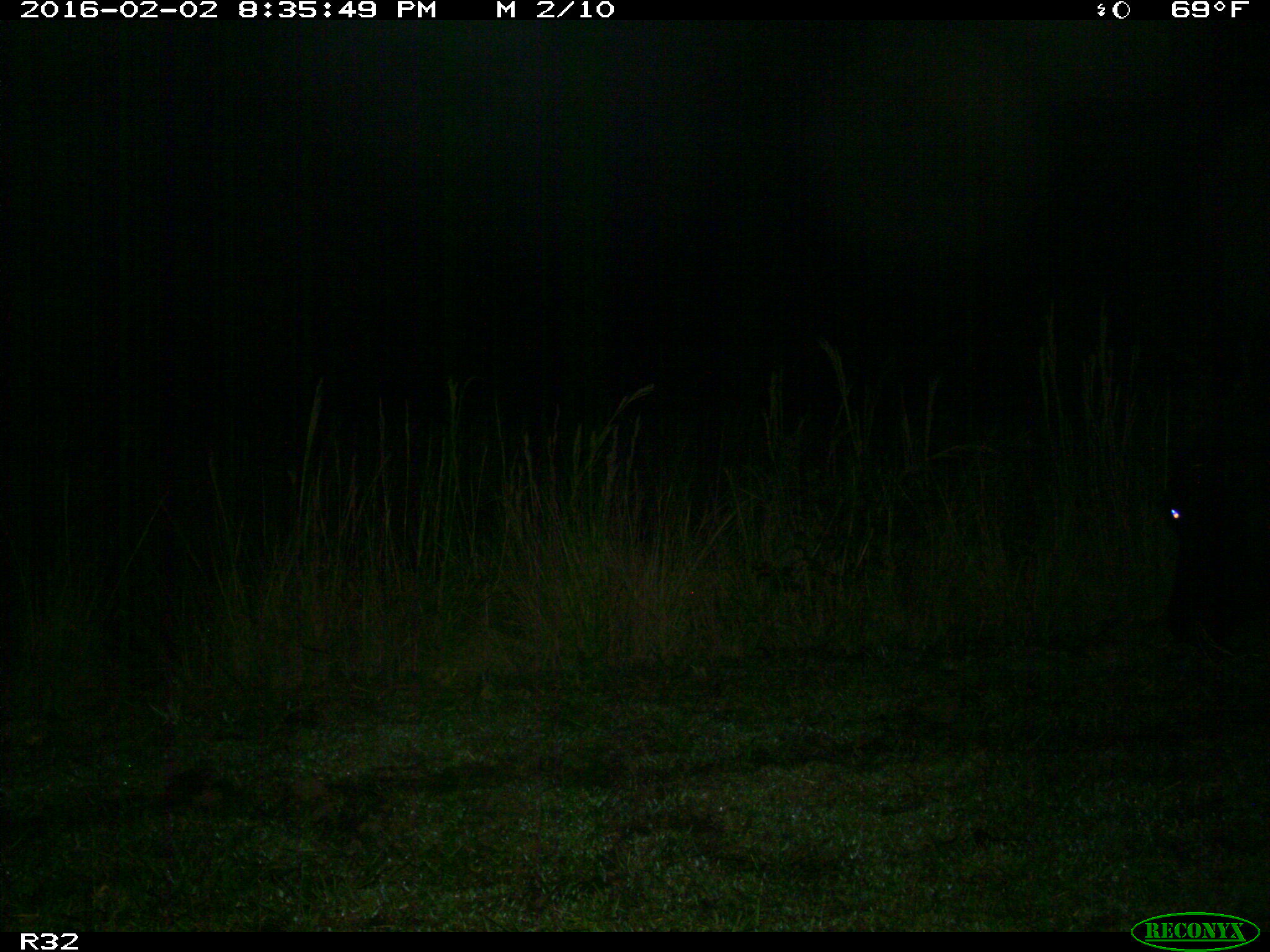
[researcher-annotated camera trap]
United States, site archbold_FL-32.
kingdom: Animalia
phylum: Chordata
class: Mammalia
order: Artiodactyla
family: Bovidae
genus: Bos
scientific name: Bos taurus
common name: domestic cow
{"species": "Bos taurus (domestic cow)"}